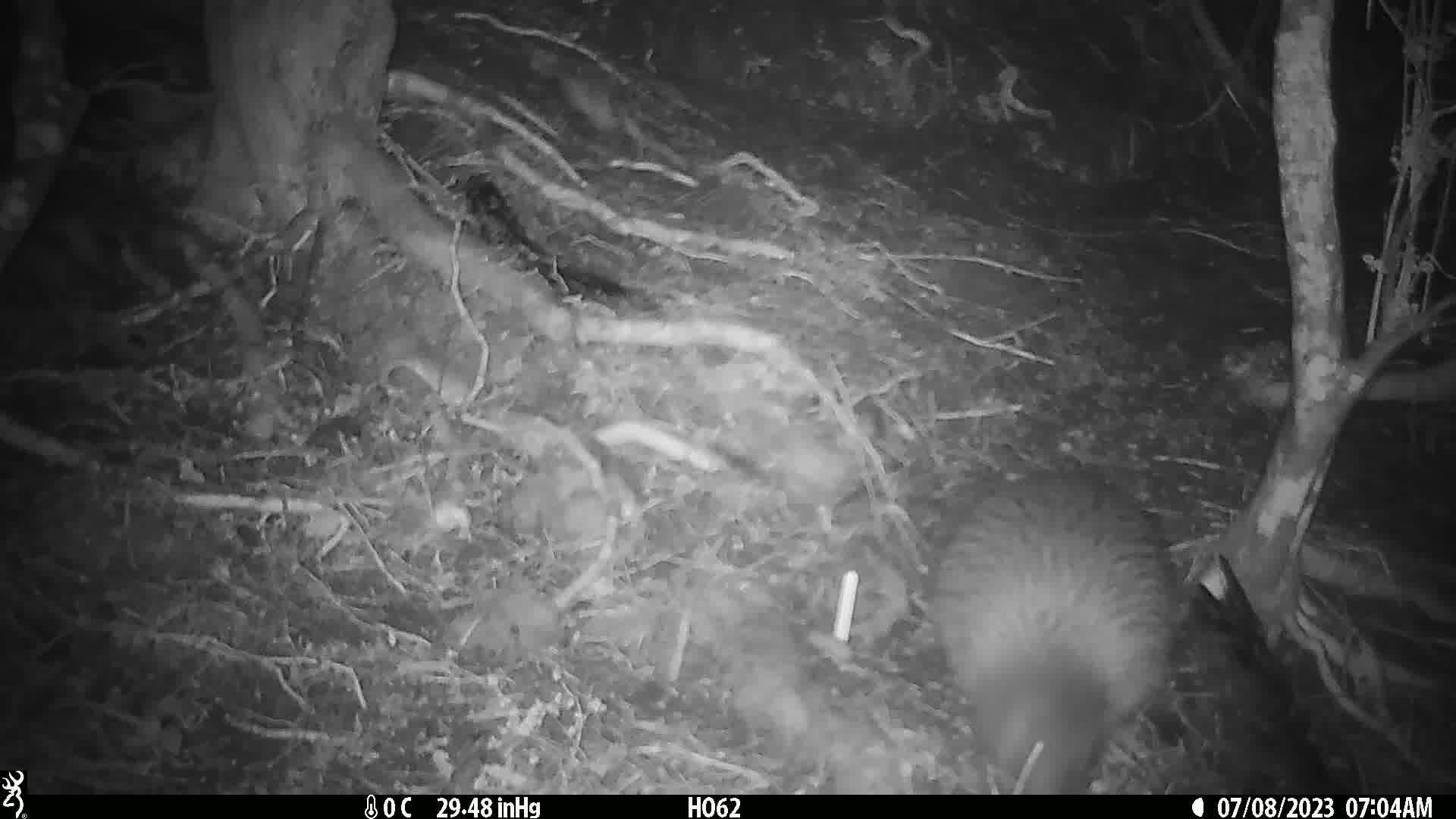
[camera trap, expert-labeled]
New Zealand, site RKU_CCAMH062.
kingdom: Animalia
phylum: Chordata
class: Aves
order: Apterygiformes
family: Apterygidae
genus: Apteryx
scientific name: Apteryx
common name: kiwi